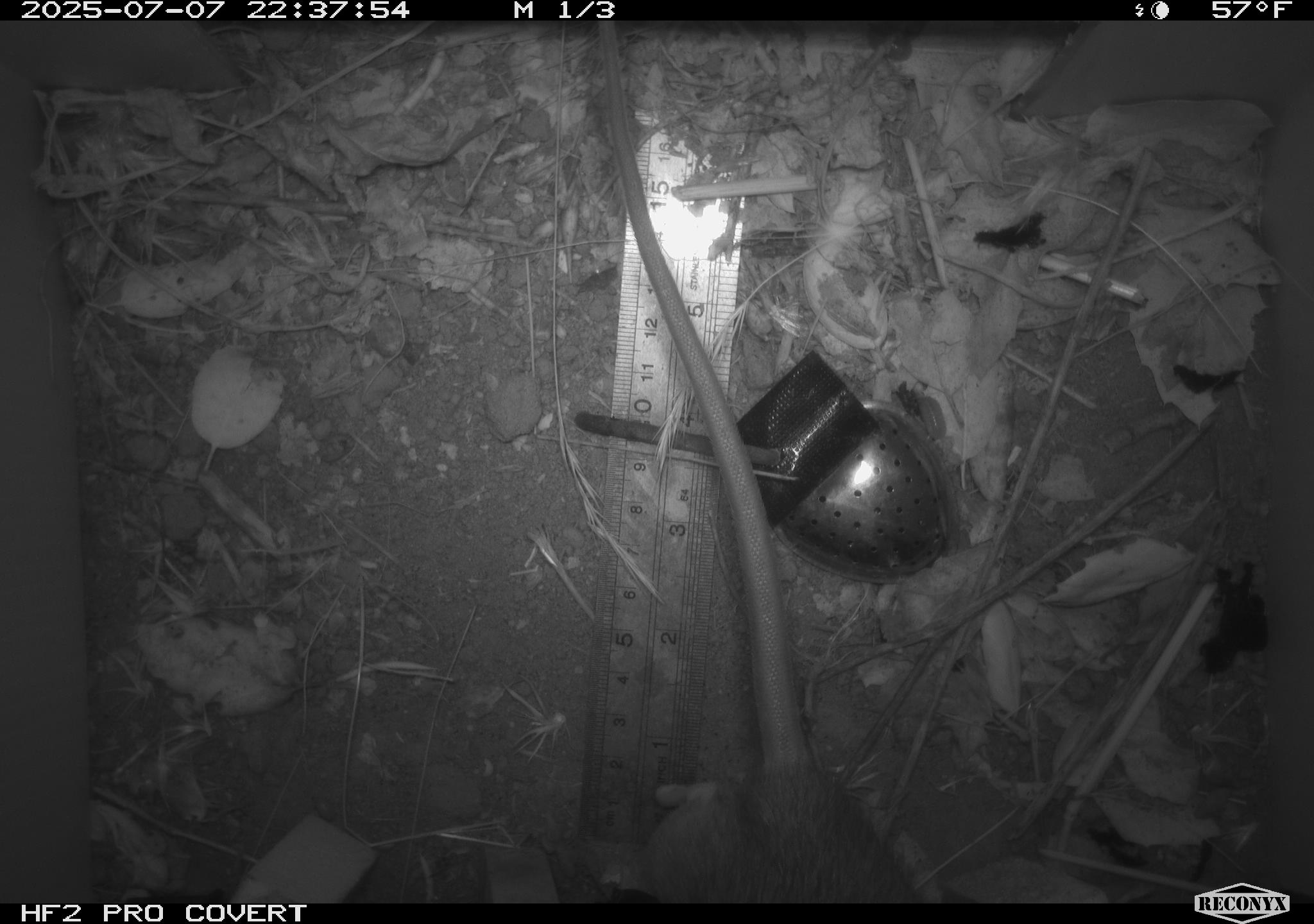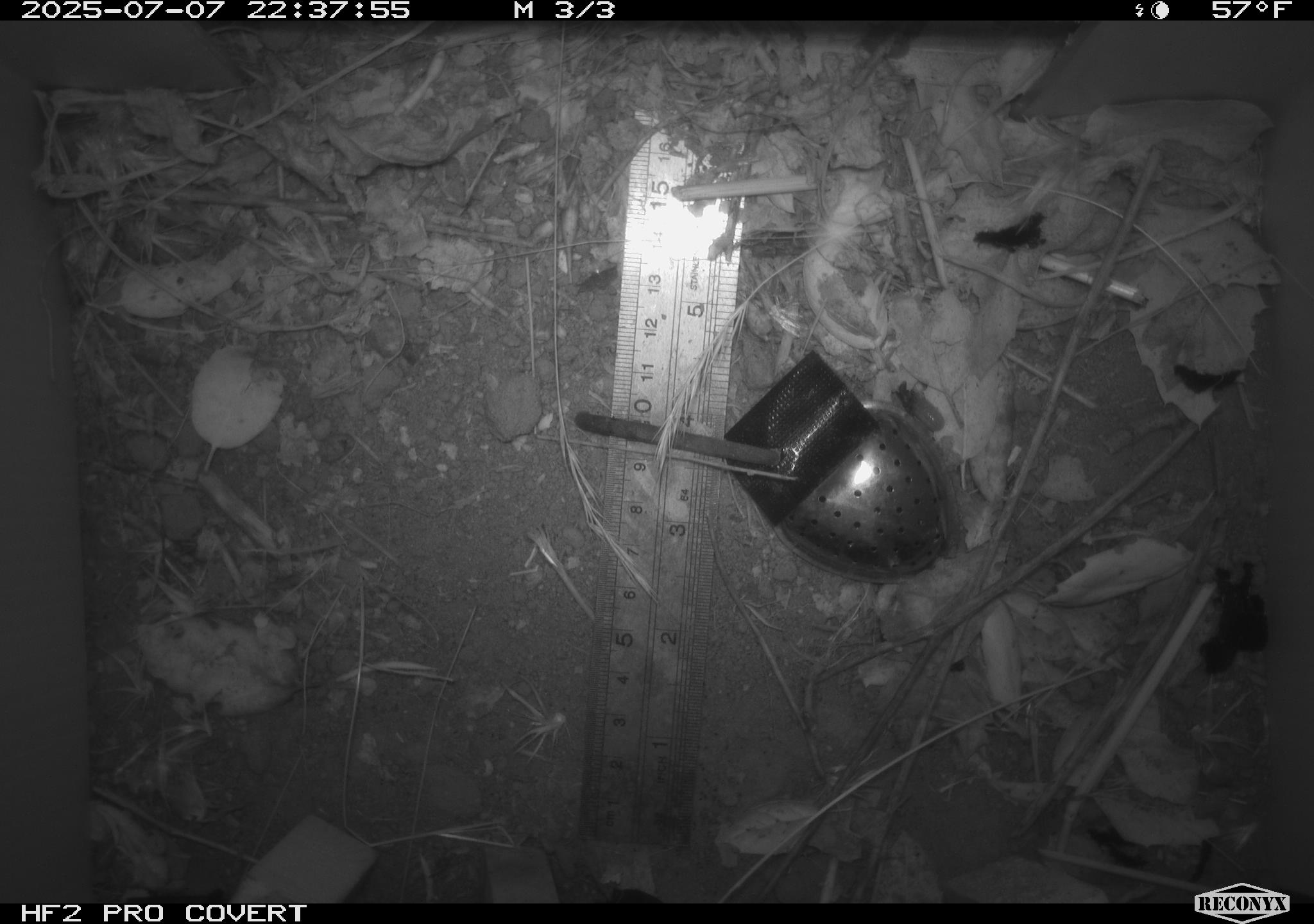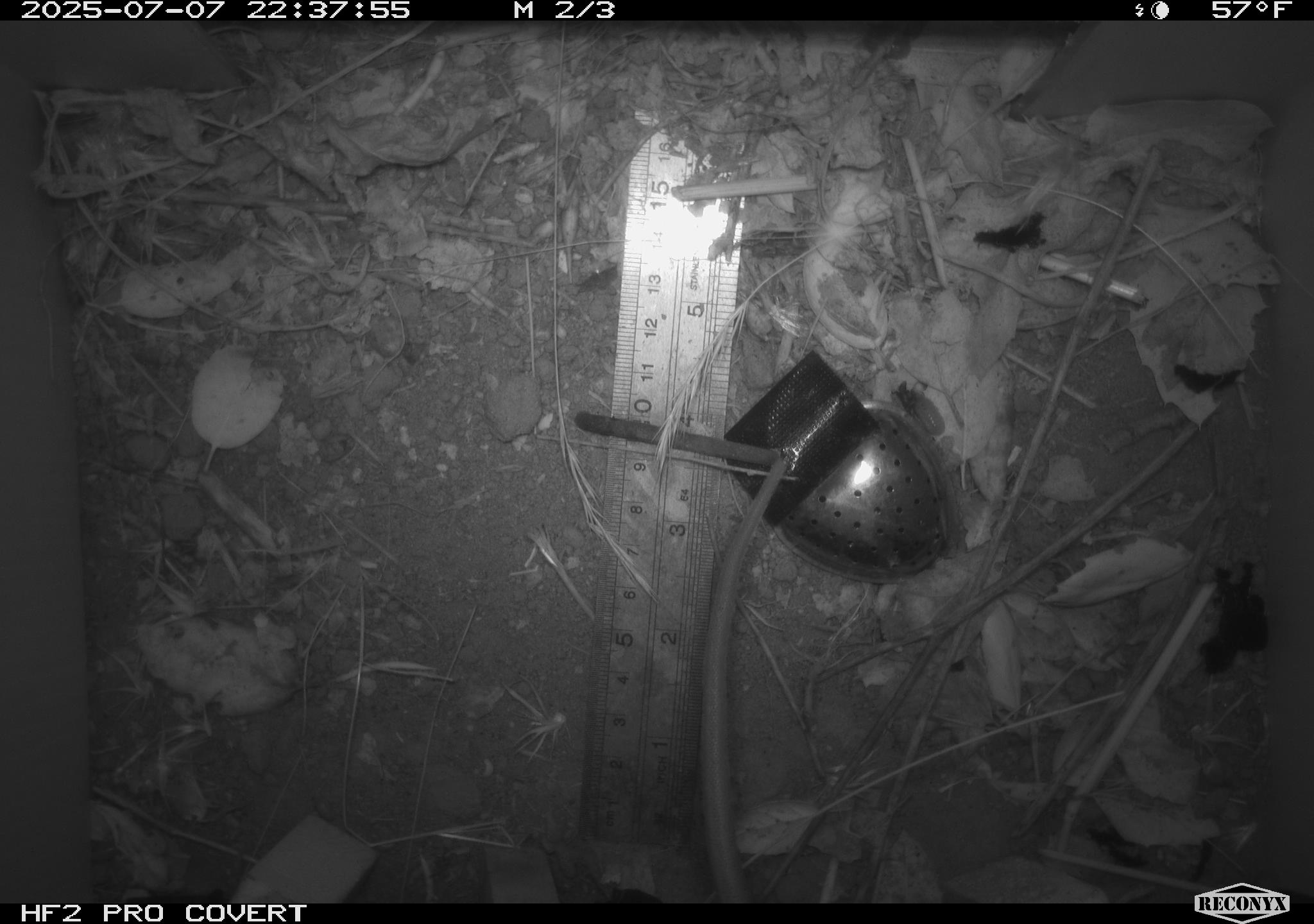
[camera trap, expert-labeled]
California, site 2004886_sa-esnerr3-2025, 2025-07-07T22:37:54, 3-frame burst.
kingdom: Animalia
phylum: Chordata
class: Mammalia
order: Rodentia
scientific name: Rodentia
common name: rodent